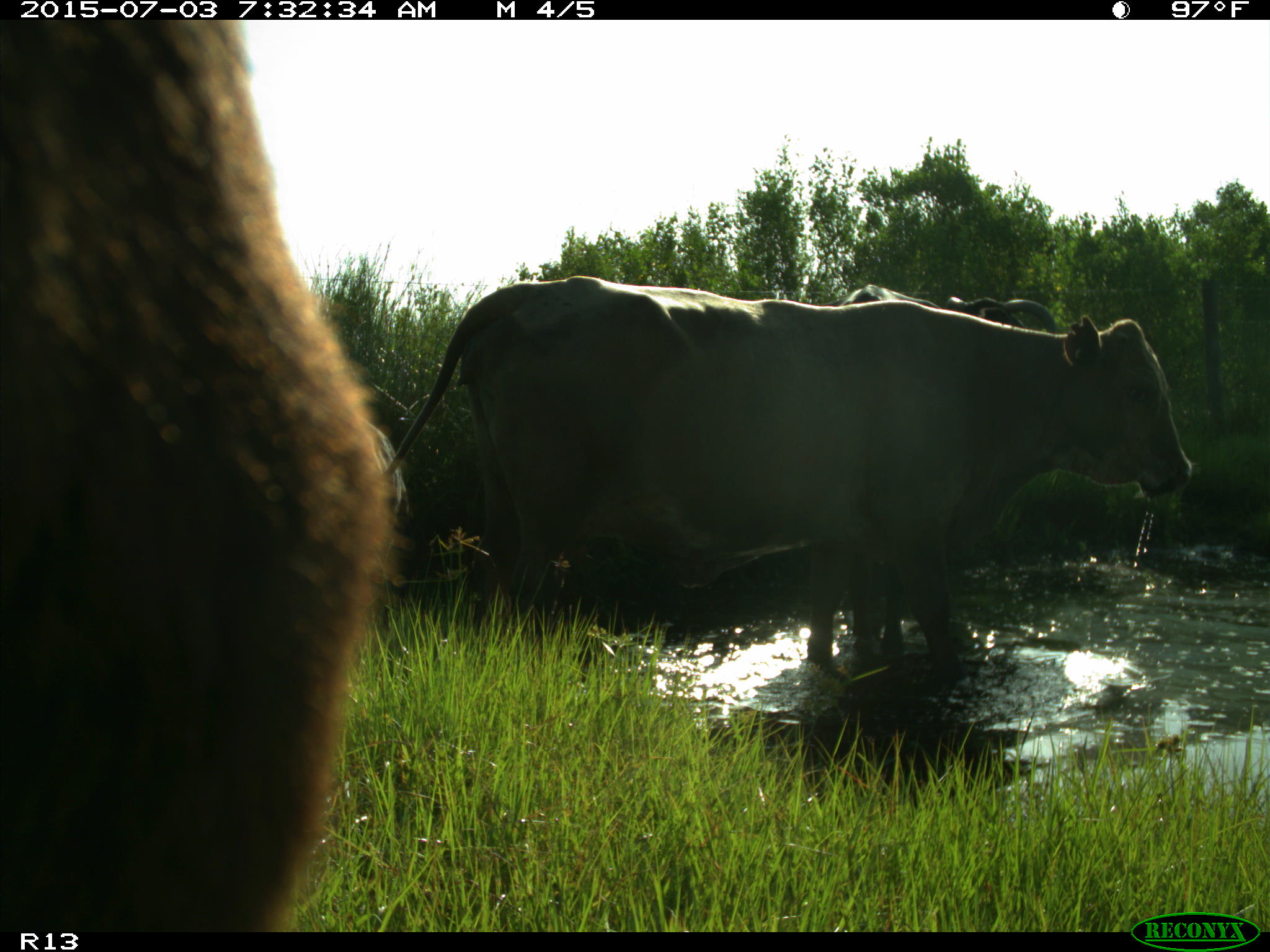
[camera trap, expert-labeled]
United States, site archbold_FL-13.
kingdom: Animalia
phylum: Chordata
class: Mammalia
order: Artiodactyla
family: Bovidae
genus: Bos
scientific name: Bos taurus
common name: domestic cow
Bos taurus (domestic cow).